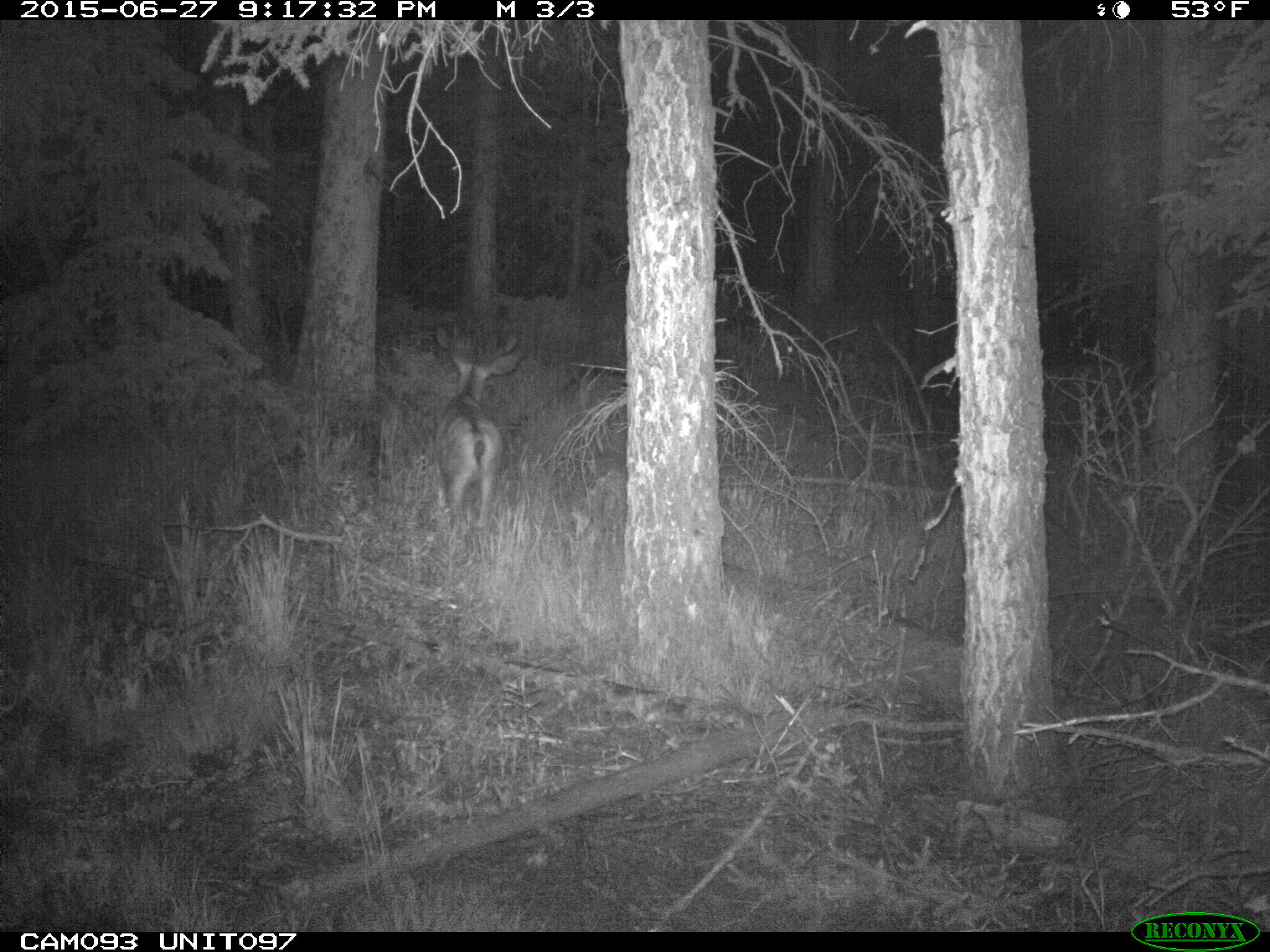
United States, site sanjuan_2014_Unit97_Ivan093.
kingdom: Animalia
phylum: Chordata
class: Mammalia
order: Artiodactyla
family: Cervidae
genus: Odocoileus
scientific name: Odocoileus hemionus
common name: mule deer